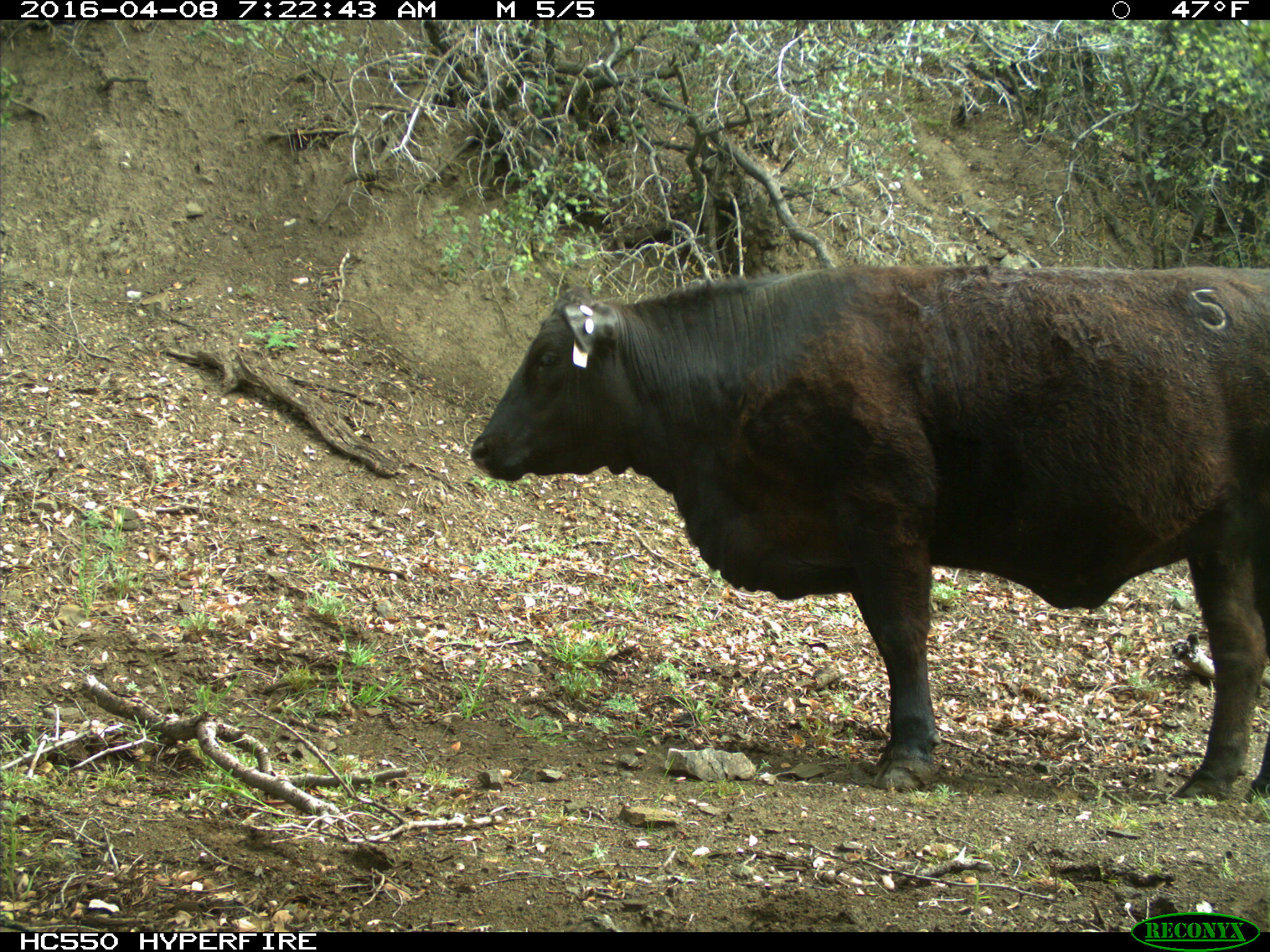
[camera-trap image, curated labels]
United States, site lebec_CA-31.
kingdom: Animalia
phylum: Chordata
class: Mammalia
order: Artiodactyla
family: Bovidae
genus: Bos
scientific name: Bos taurus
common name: domestic cow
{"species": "Bos taurus (domestic cow)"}